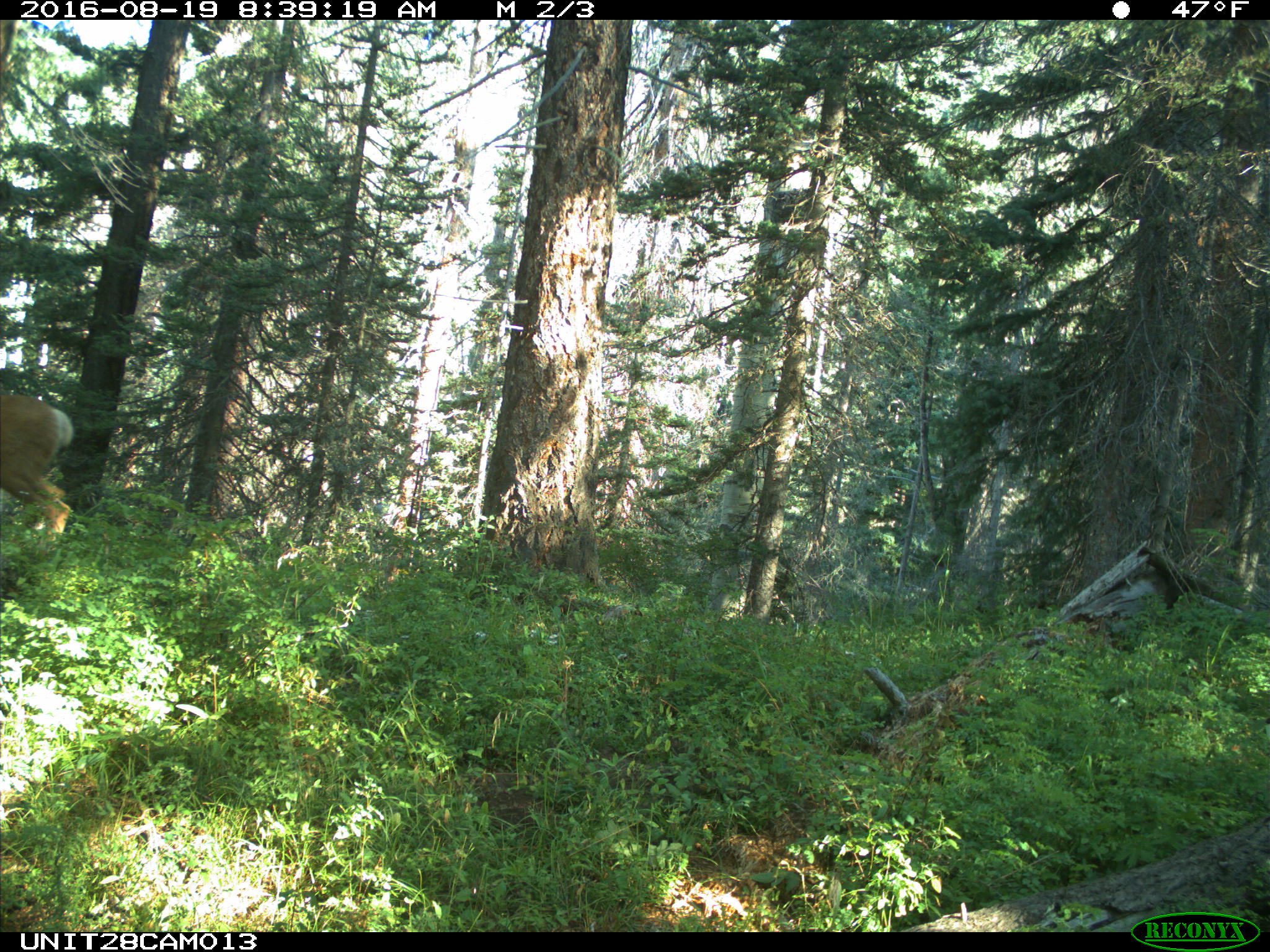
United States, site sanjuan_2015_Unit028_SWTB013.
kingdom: Animalia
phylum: Chordata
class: Mammalia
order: Artiodactyla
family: Cervidae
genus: Odocoileus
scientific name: Odocoileus hemionus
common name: mule deer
Odocoileus hemionus (mule deer).